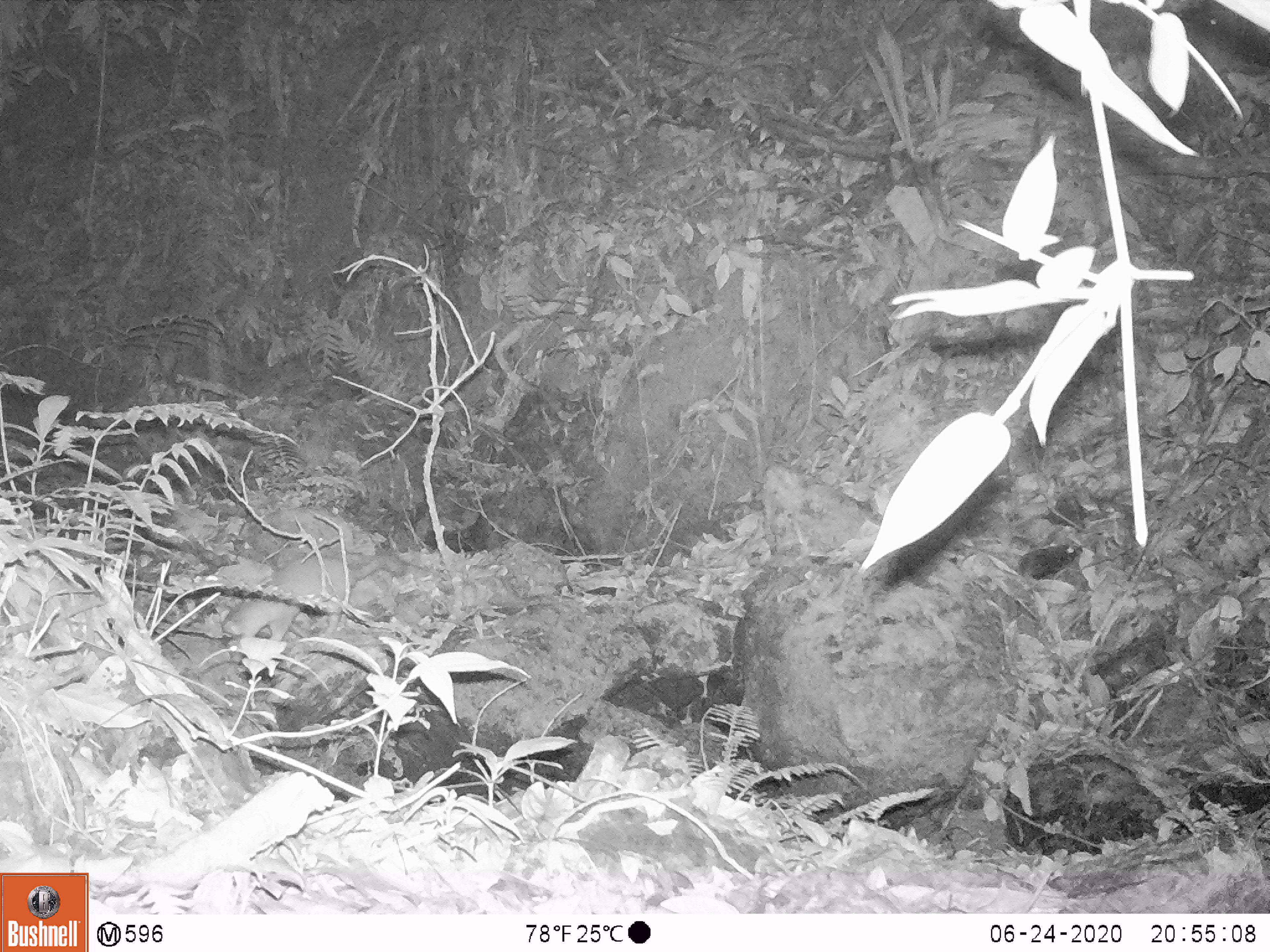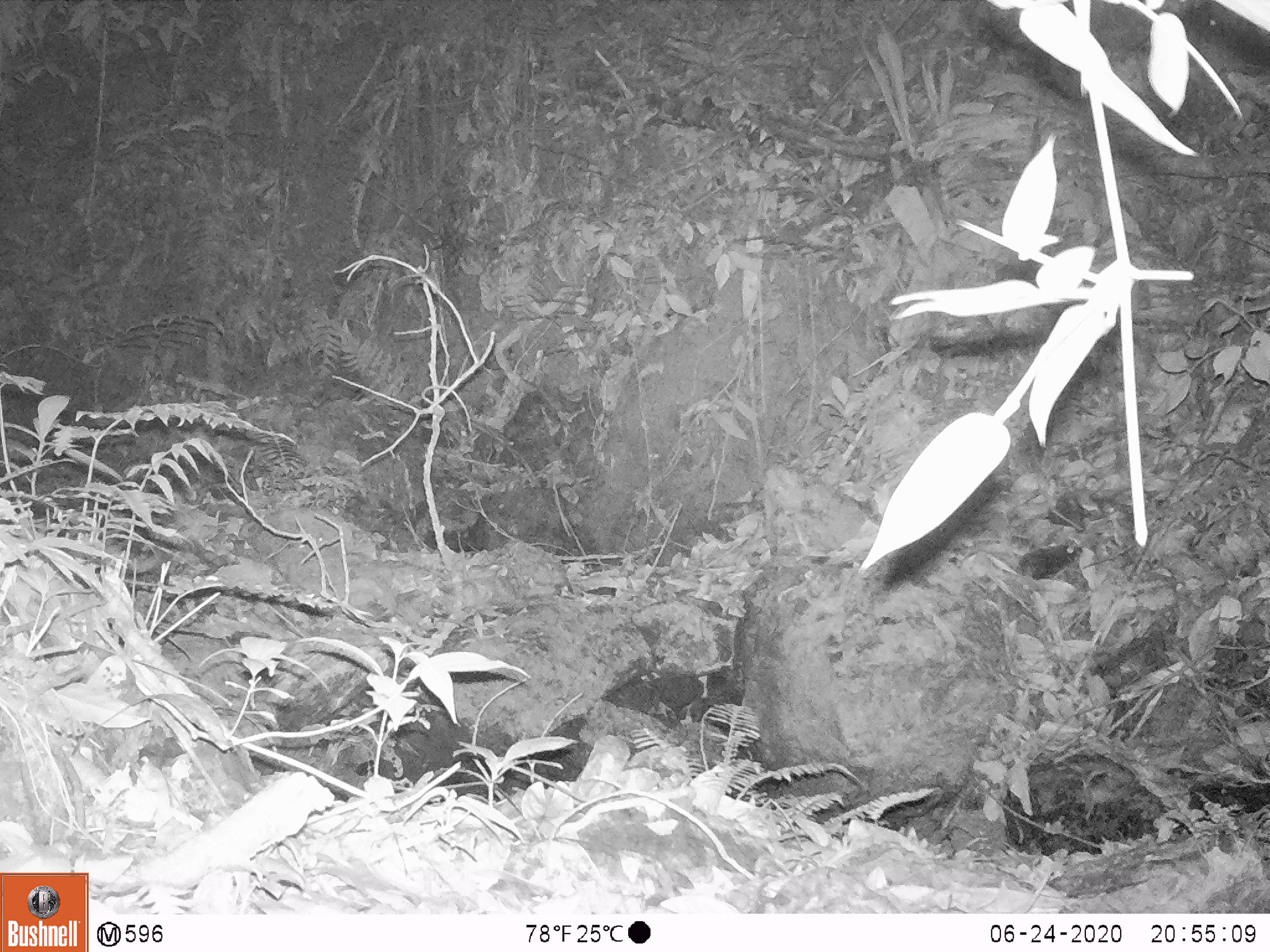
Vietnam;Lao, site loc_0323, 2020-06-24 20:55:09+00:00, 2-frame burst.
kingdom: Animalia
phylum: Chordata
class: Mammalia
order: Carnivora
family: Mustelidae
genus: Melogale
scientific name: Melogale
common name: ferret badger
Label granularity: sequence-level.